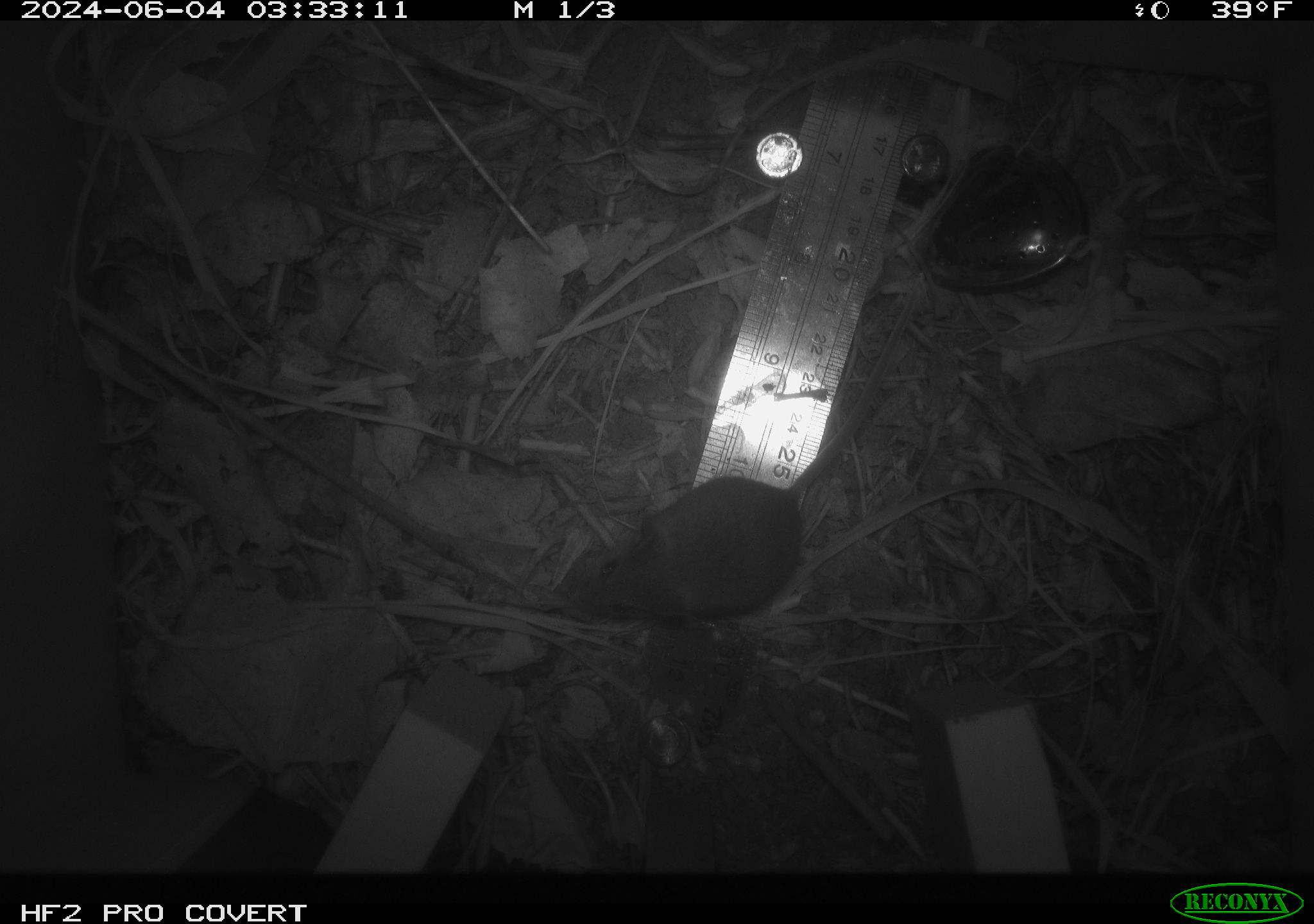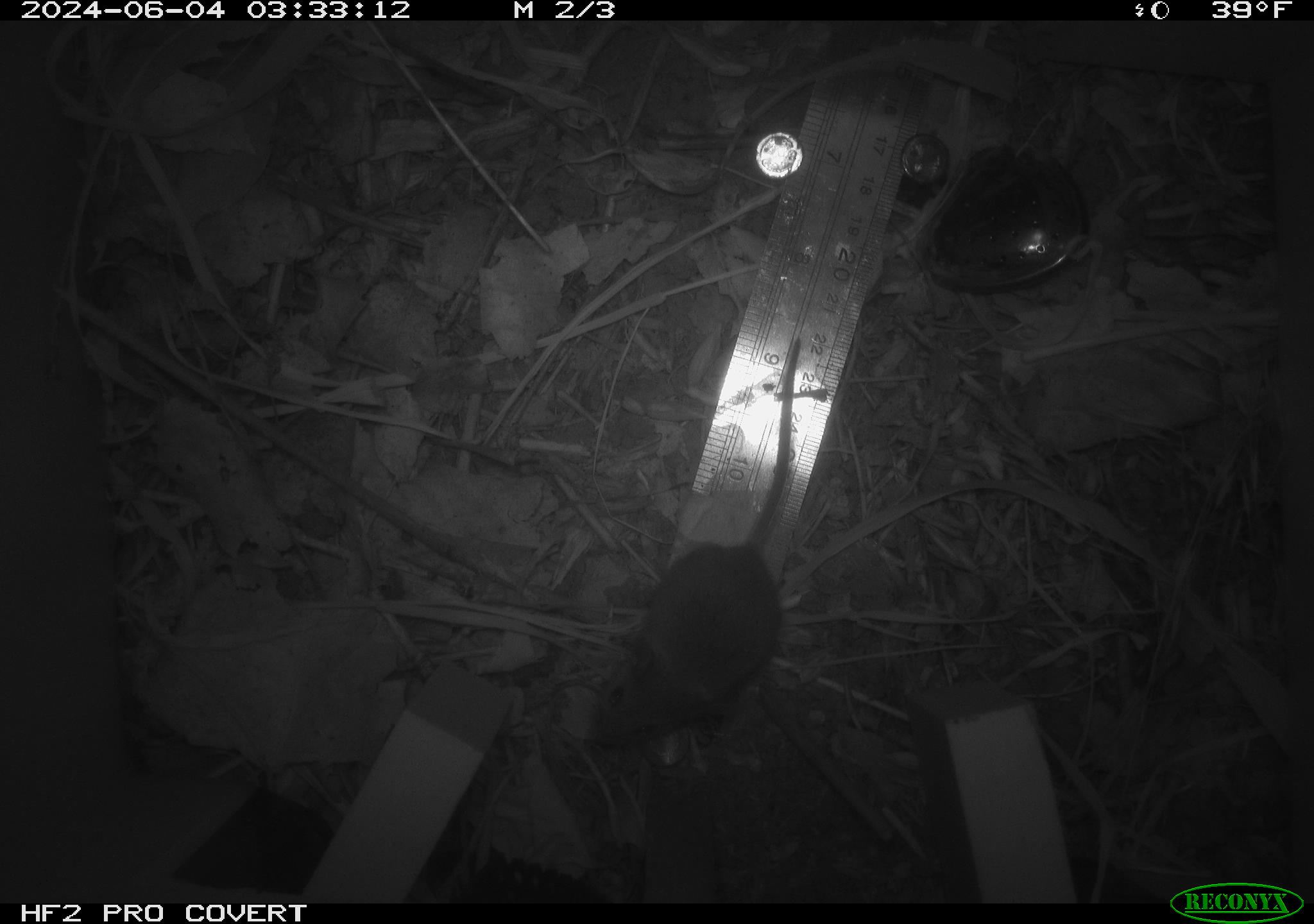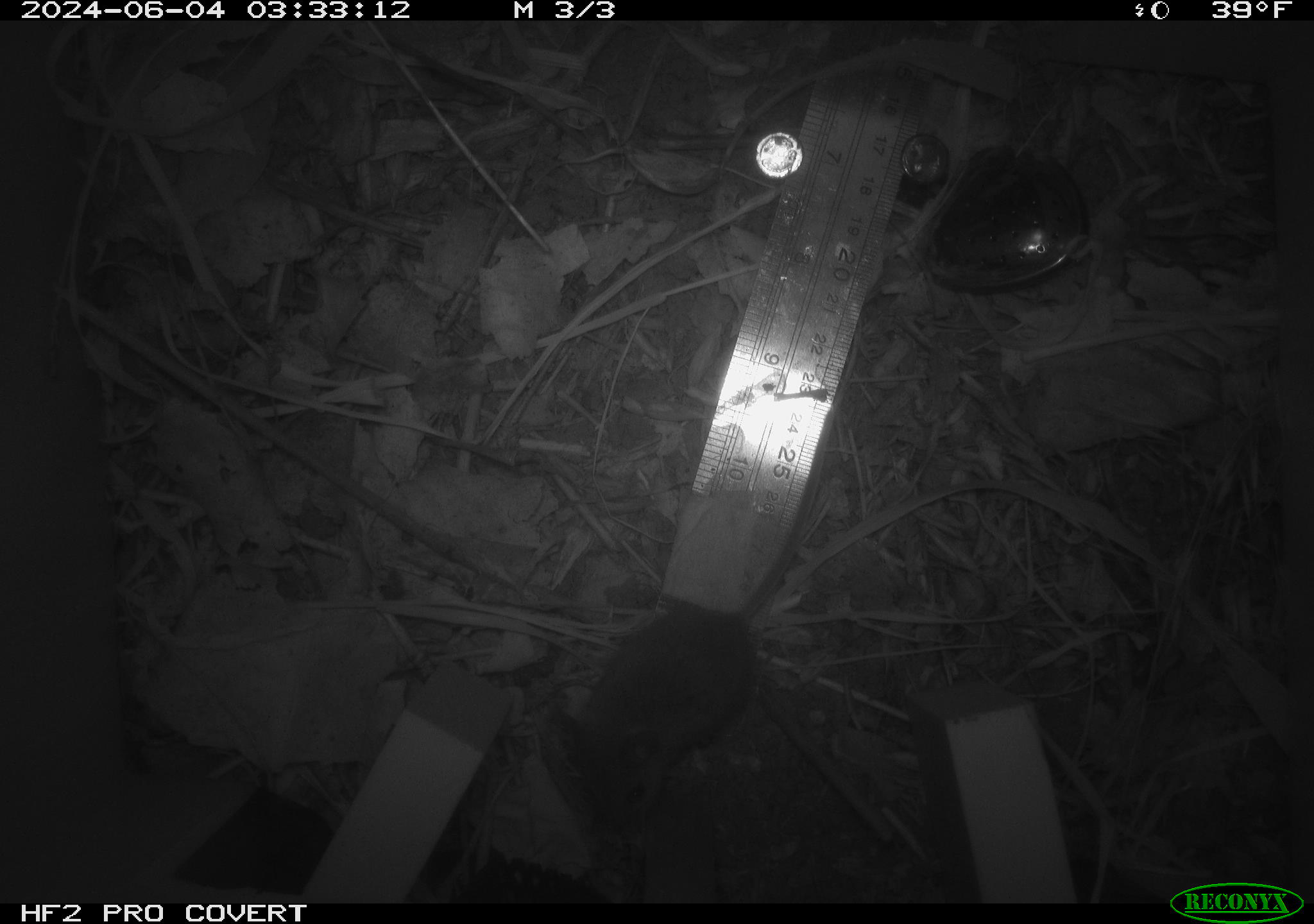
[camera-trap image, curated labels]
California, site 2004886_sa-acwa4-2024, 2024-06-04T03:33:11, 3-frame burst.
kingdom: Animalia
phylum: Chordata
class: Mammalia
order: Rodentia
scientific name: Rodentia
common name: mouse species